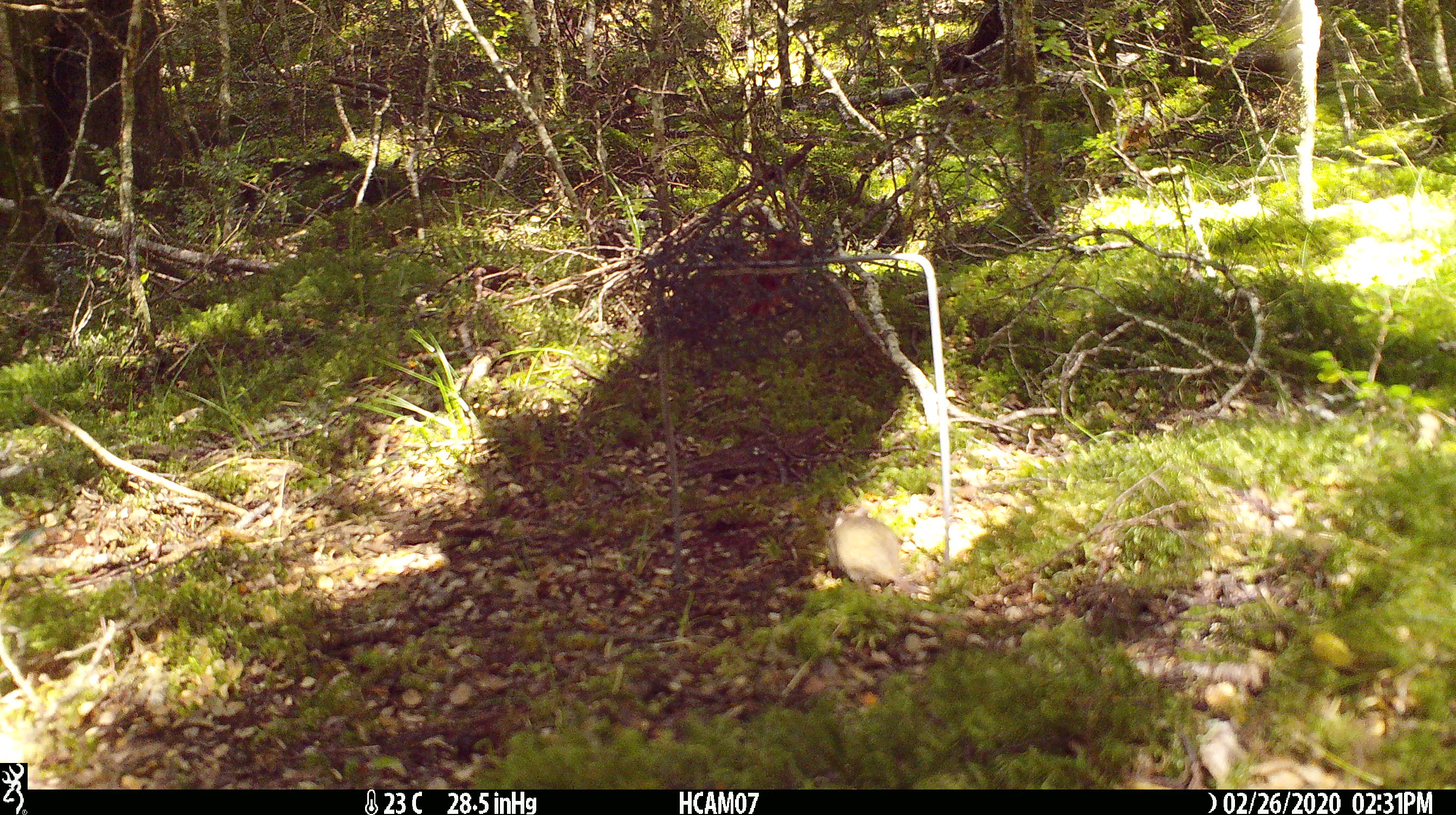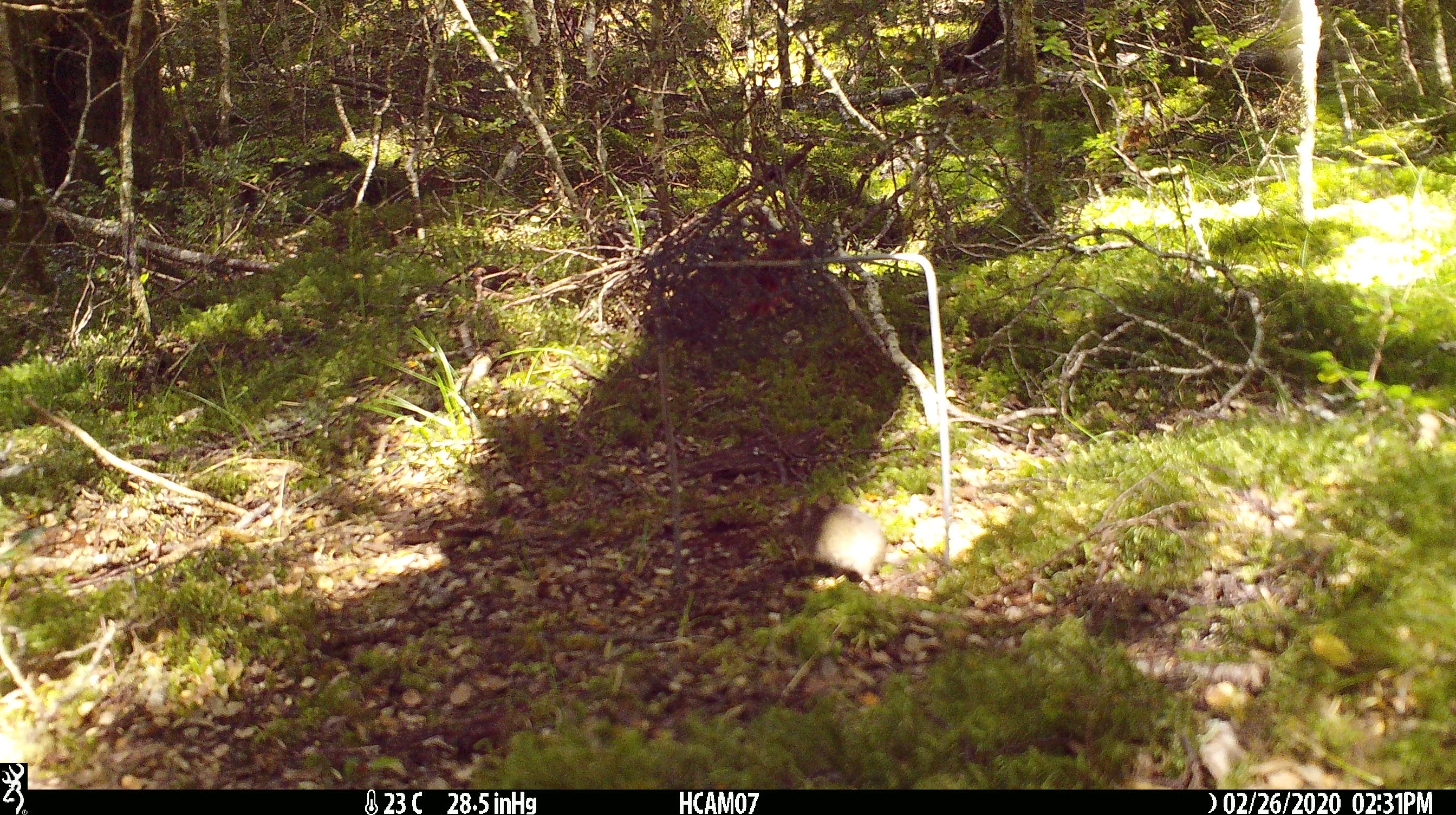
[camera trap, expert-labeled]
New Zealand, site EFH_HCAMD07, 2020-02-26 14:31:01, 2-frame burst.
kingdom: Animalia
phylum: Chordata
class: Mammalia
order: Rodentia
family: Muridae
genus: Mus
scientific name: Mus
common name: mouse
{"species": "mouse (Mus)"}